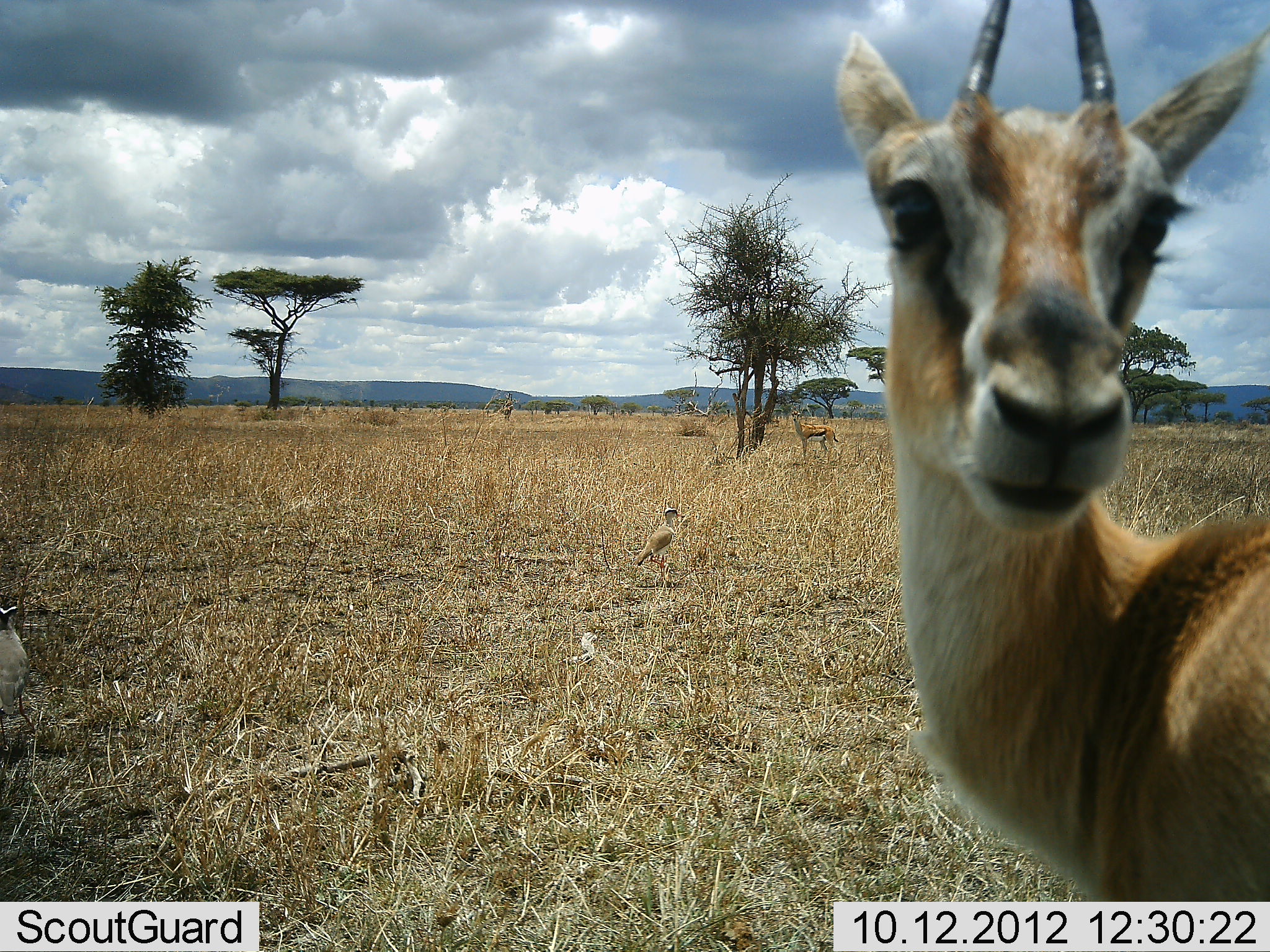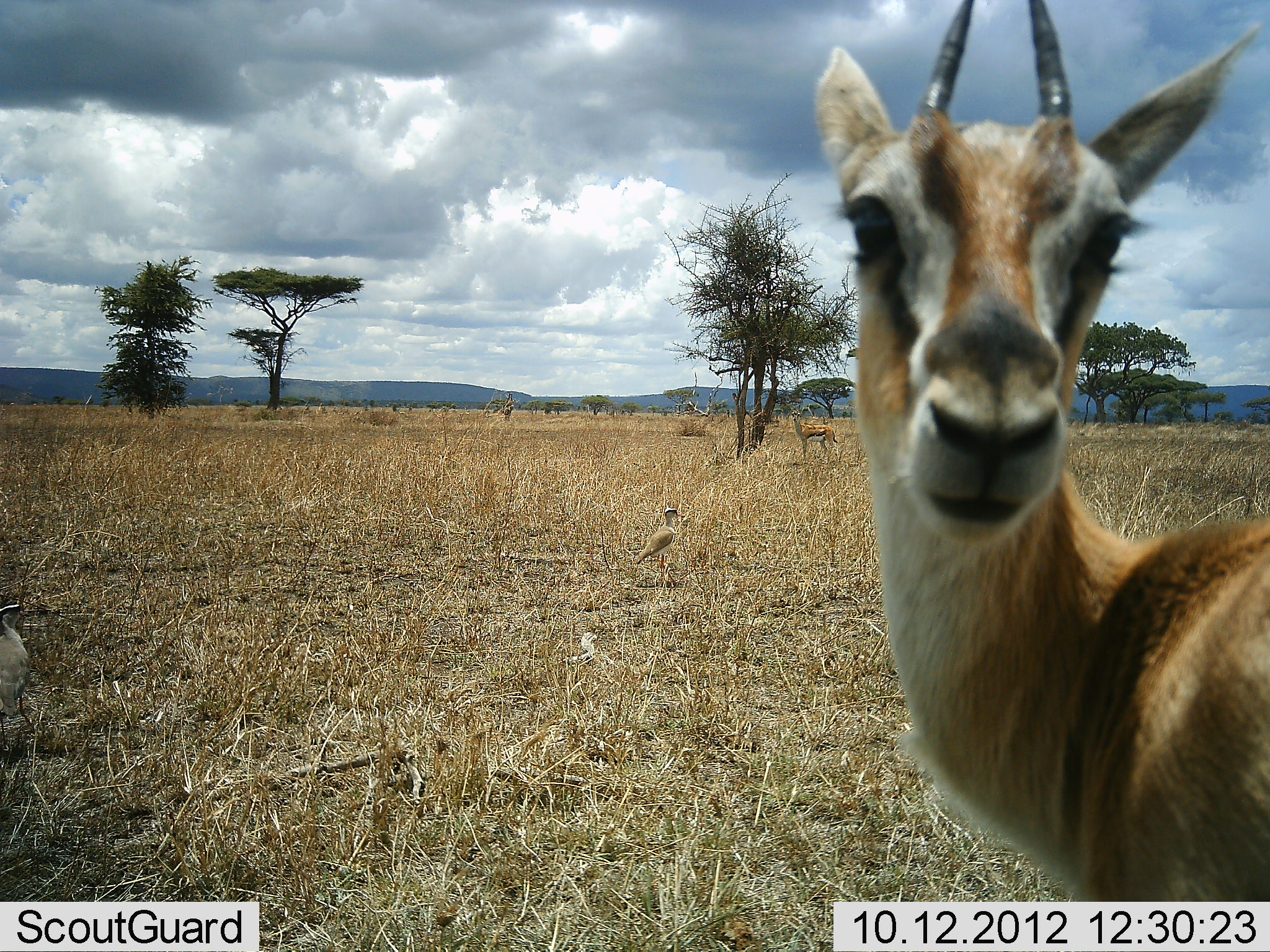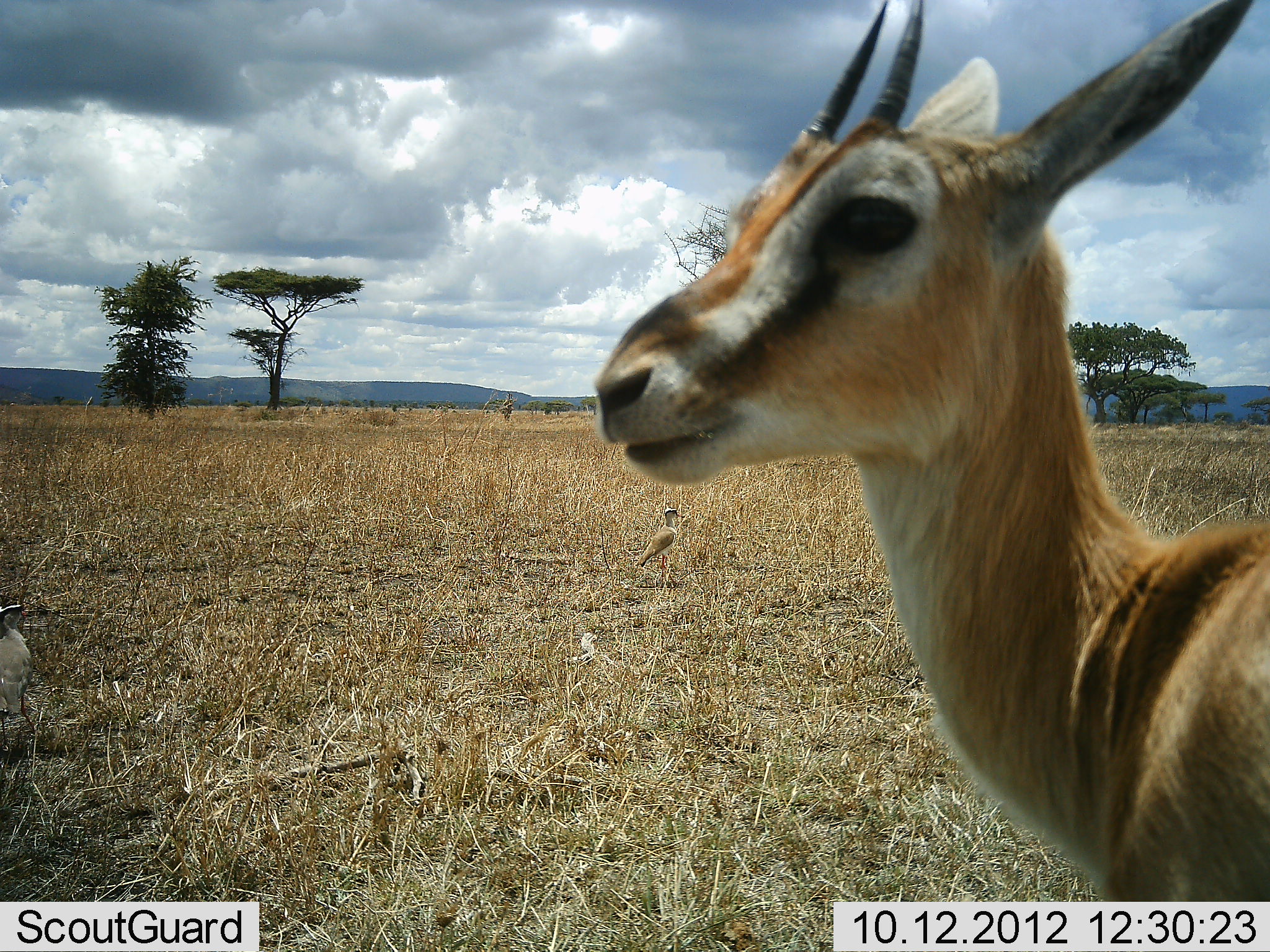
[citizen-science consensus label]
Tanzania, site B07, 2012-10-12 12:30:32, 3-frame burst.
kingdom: Animalia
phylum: Chordata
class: Mammalia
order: Artiodactyla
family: Bovidae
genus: Eudorcas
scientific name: Eudorcas thomsonii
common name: thomson's gazelle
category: gazellethomsons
Gazellethomsons (thomson's gazelle) (Eudorcas thomsonii), count 1. Behavior (volunteer vote fractions): standing 95%, resting 0%, moving 0%, interacting 0%. Young present (vote fraction): 0%. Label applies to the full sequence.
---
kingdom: Animalia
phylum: Chordata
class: Aves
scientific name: Aves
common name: bird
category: otherbird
Otherbird (bird) (Aves), count 2. Behavior (volunteer vote fractions): standing 92%, resting 0%, moving 8%, interacting 8%. Young present (vote fraction): 0%. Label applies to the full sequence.